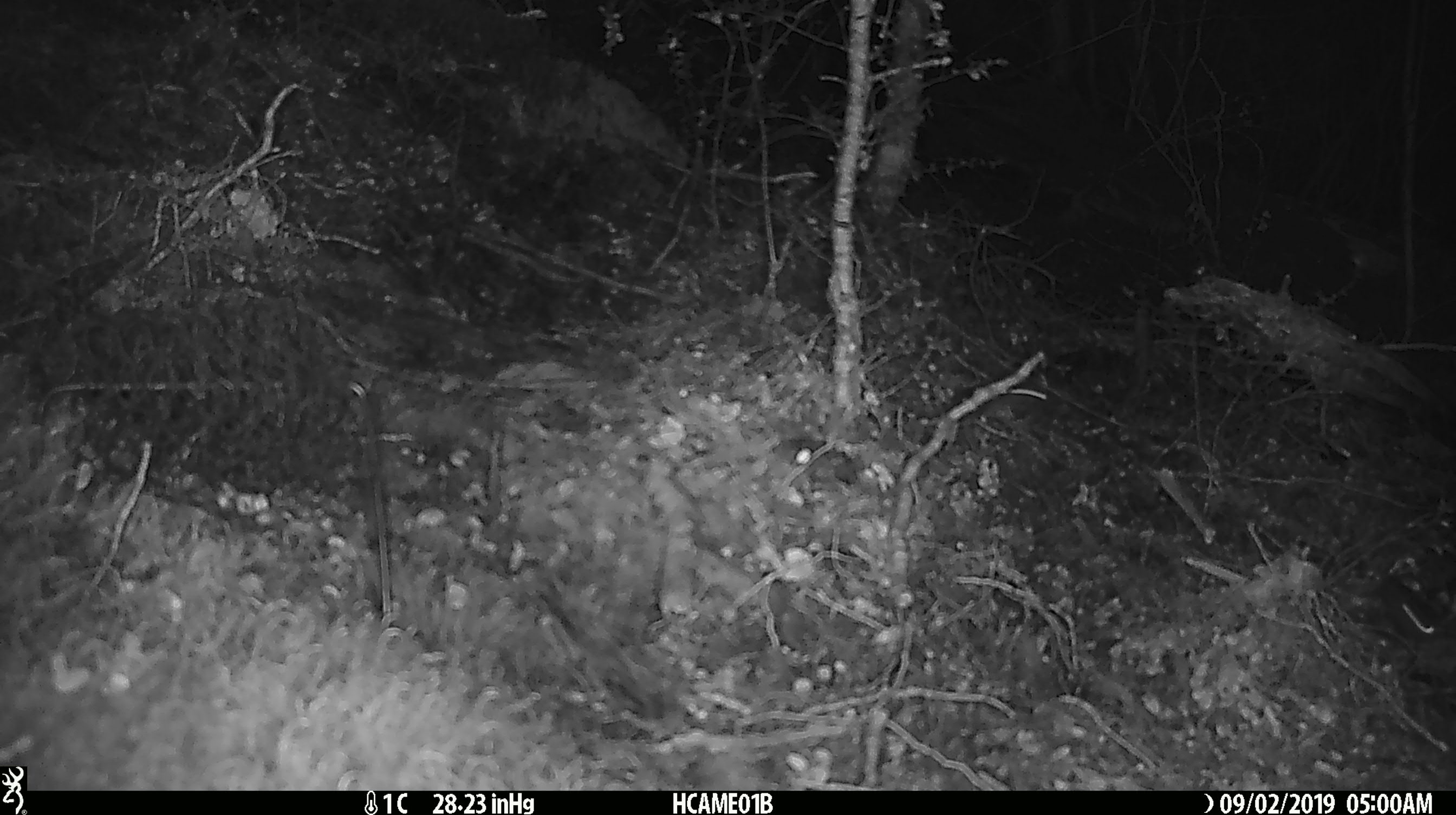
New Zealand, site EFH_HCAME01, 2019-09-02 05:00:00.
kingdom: Animalia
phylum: Chordata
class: Mammalia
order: Rodentia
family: Muridae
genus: Mus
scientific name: Mus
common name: mouse